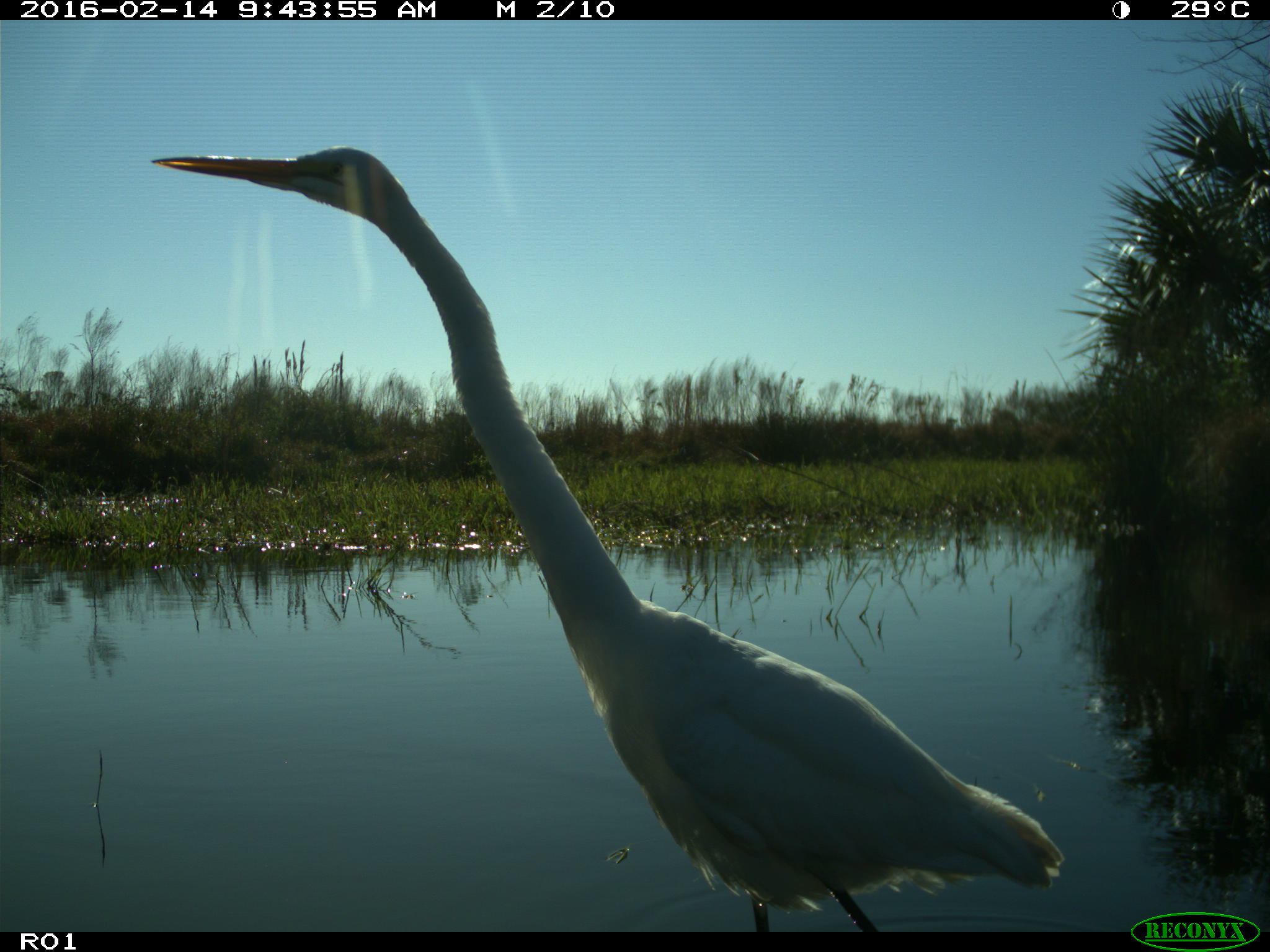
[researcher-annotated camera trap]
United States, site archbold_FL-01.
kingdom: Animalia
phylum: Chordata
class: Aves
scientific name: Aves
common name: birds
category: unidentified bird